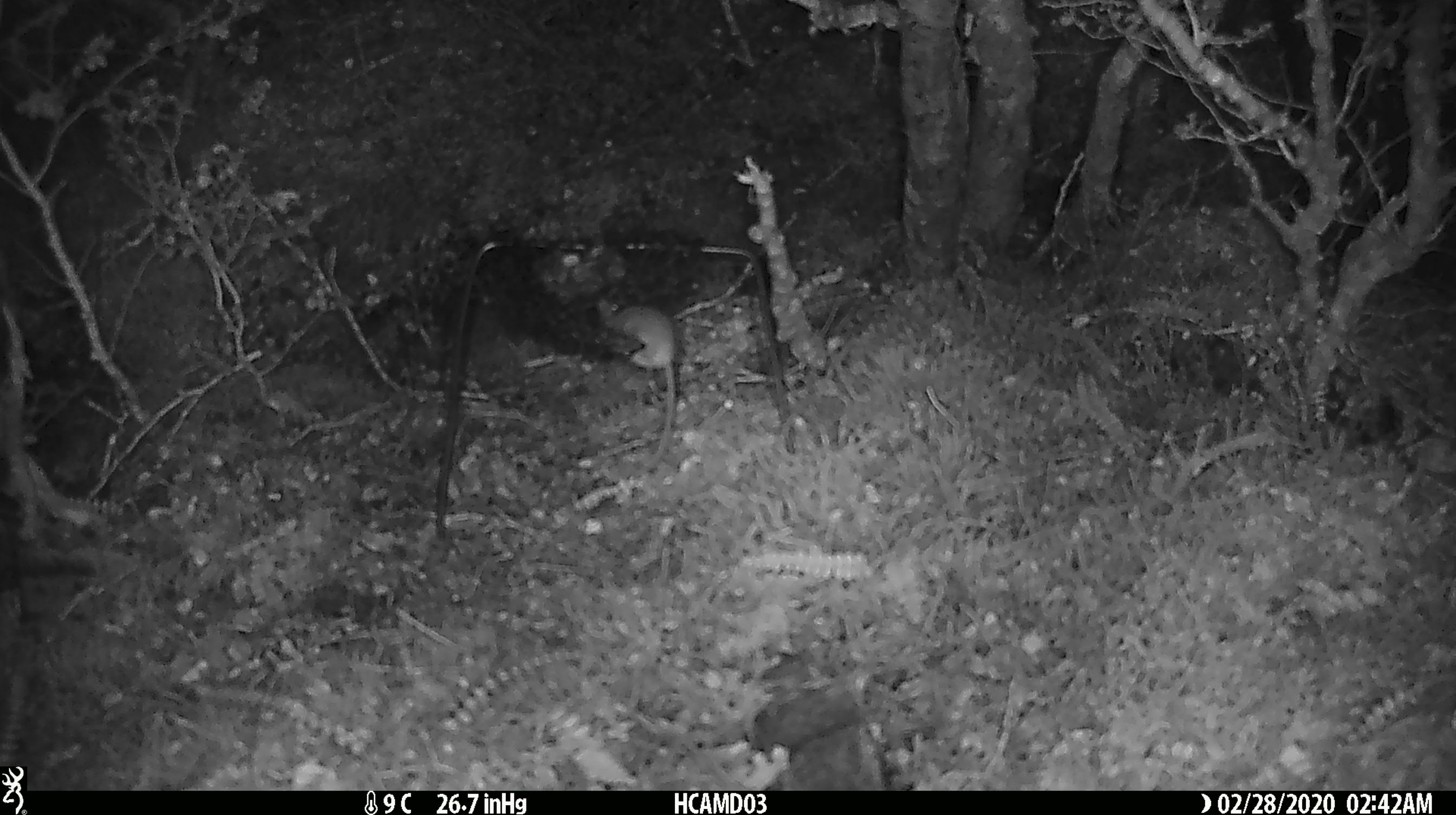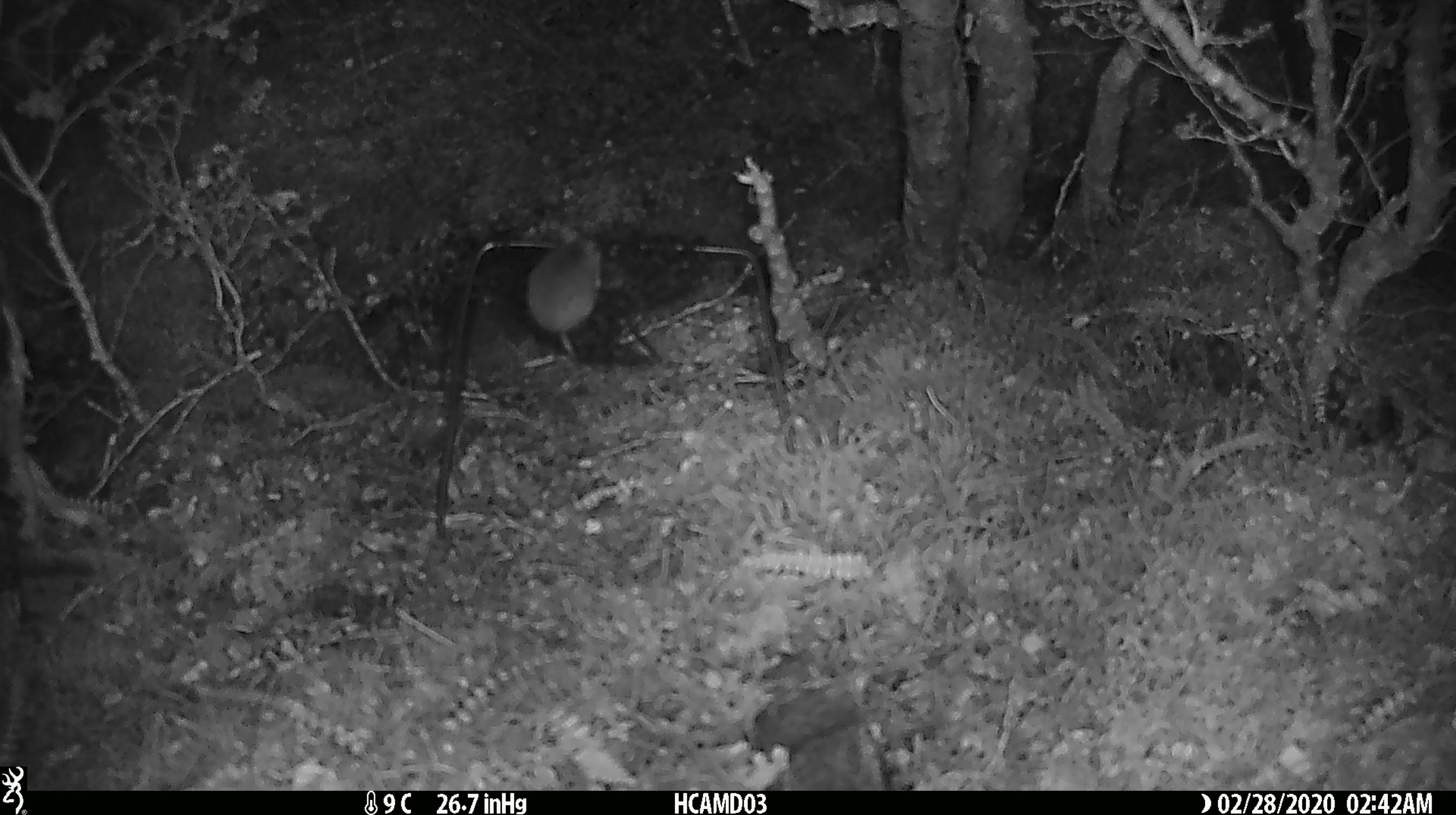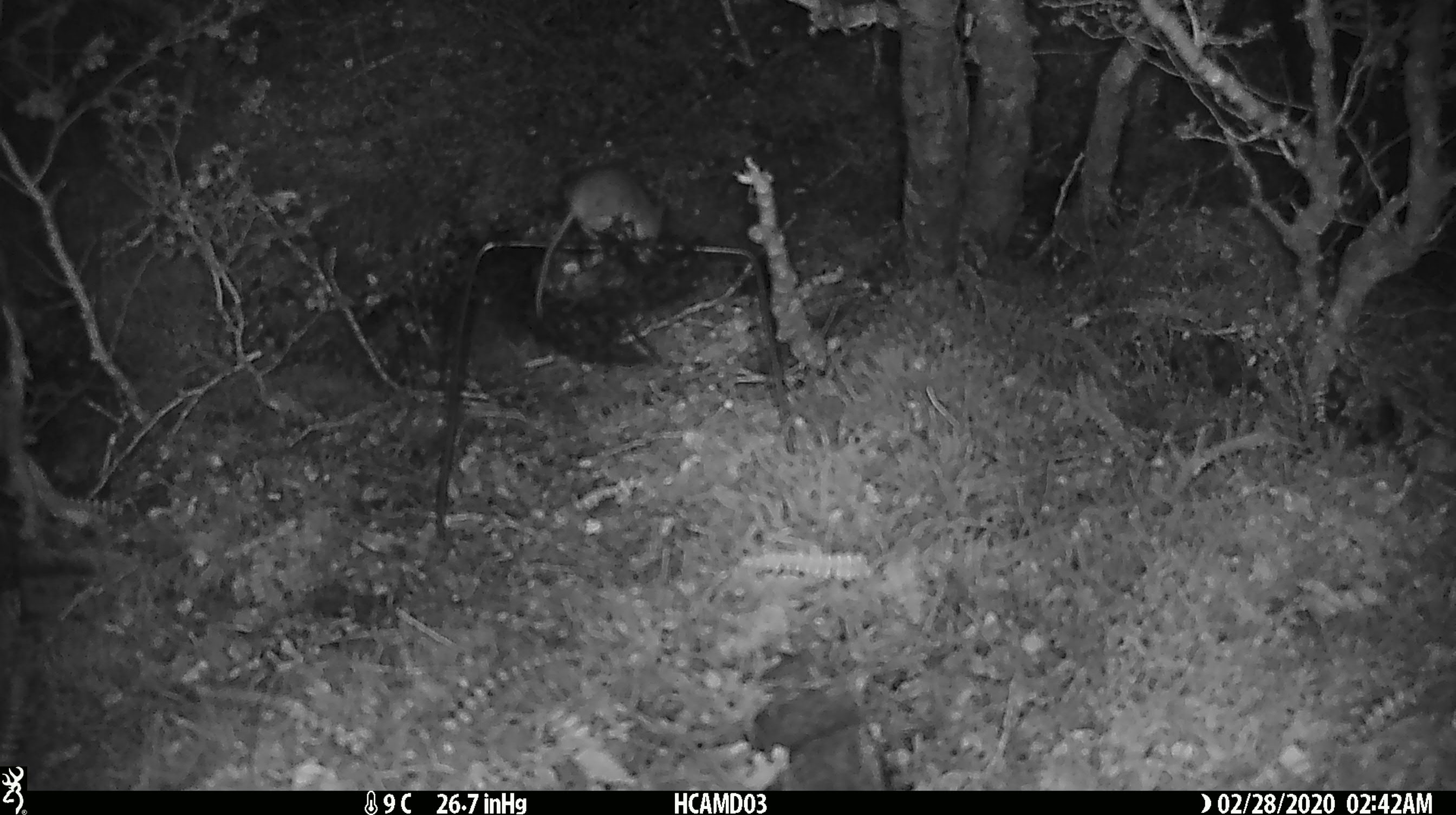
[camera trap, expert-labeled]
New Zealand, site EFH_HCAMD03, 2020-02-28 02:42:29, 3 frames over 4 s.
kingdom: Animalia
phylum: Chordata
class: Mammalia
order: Rodentia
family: Muridae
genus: Mus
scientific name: Mus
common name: mouse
Mouse (Mus).